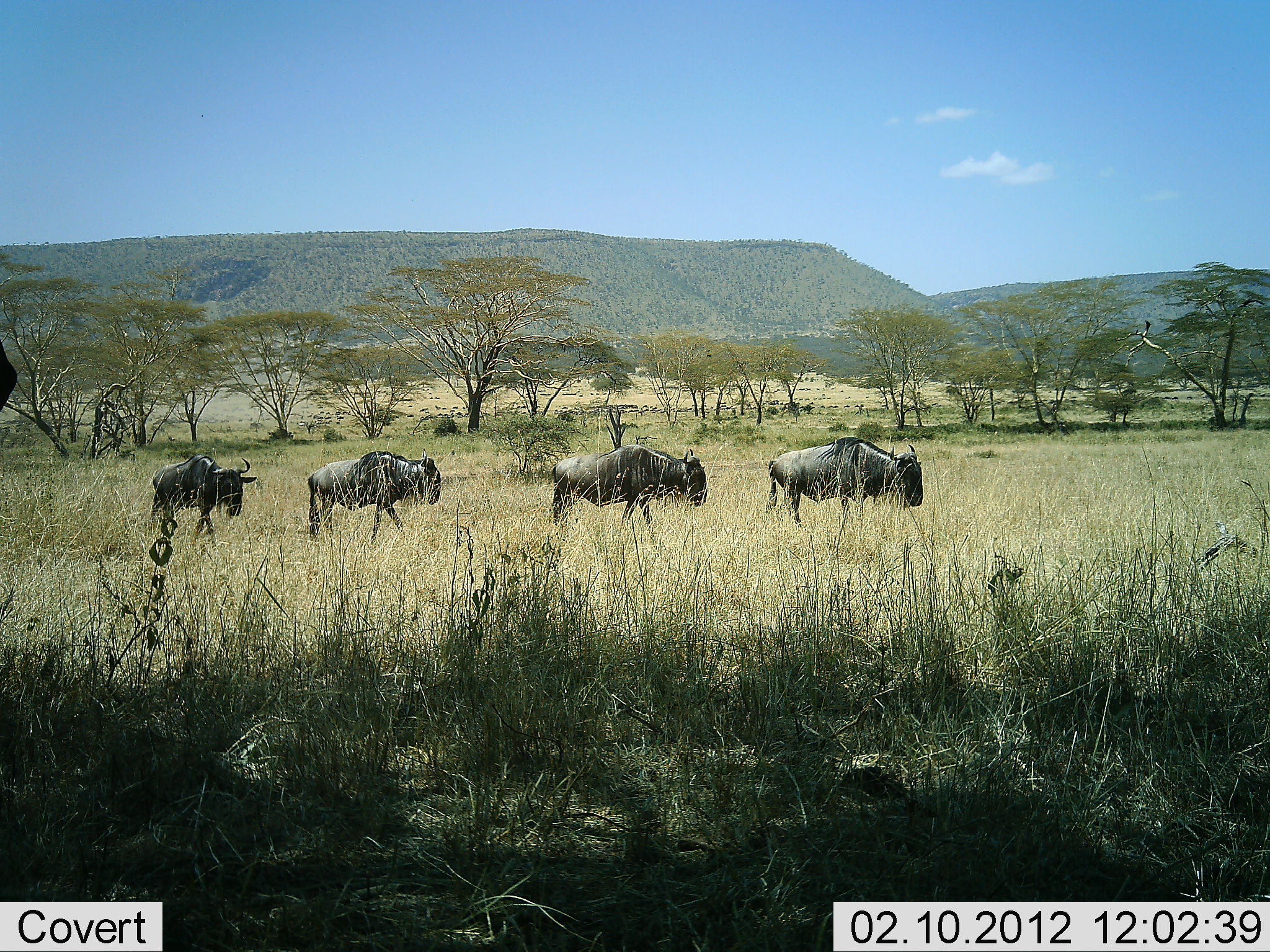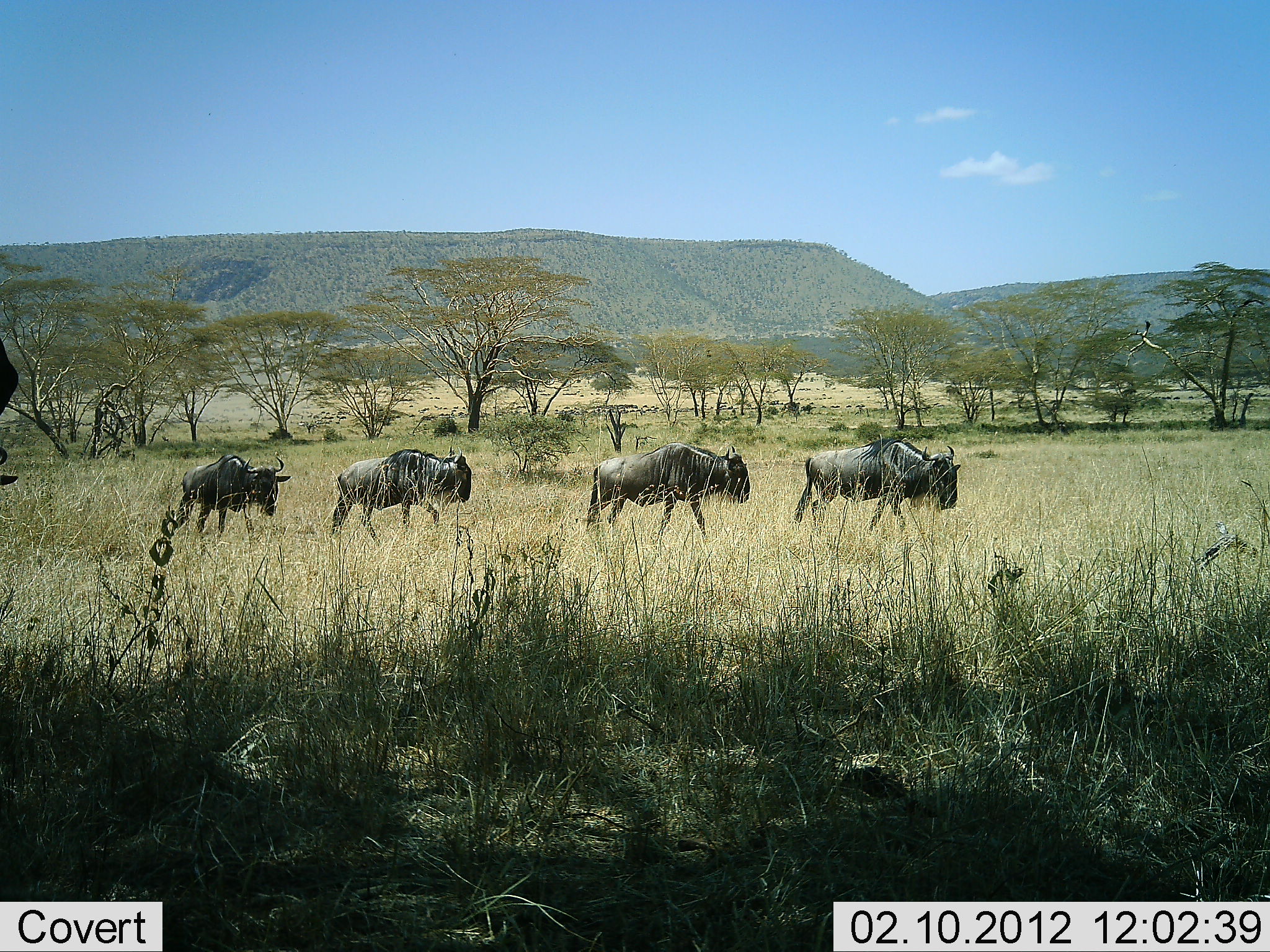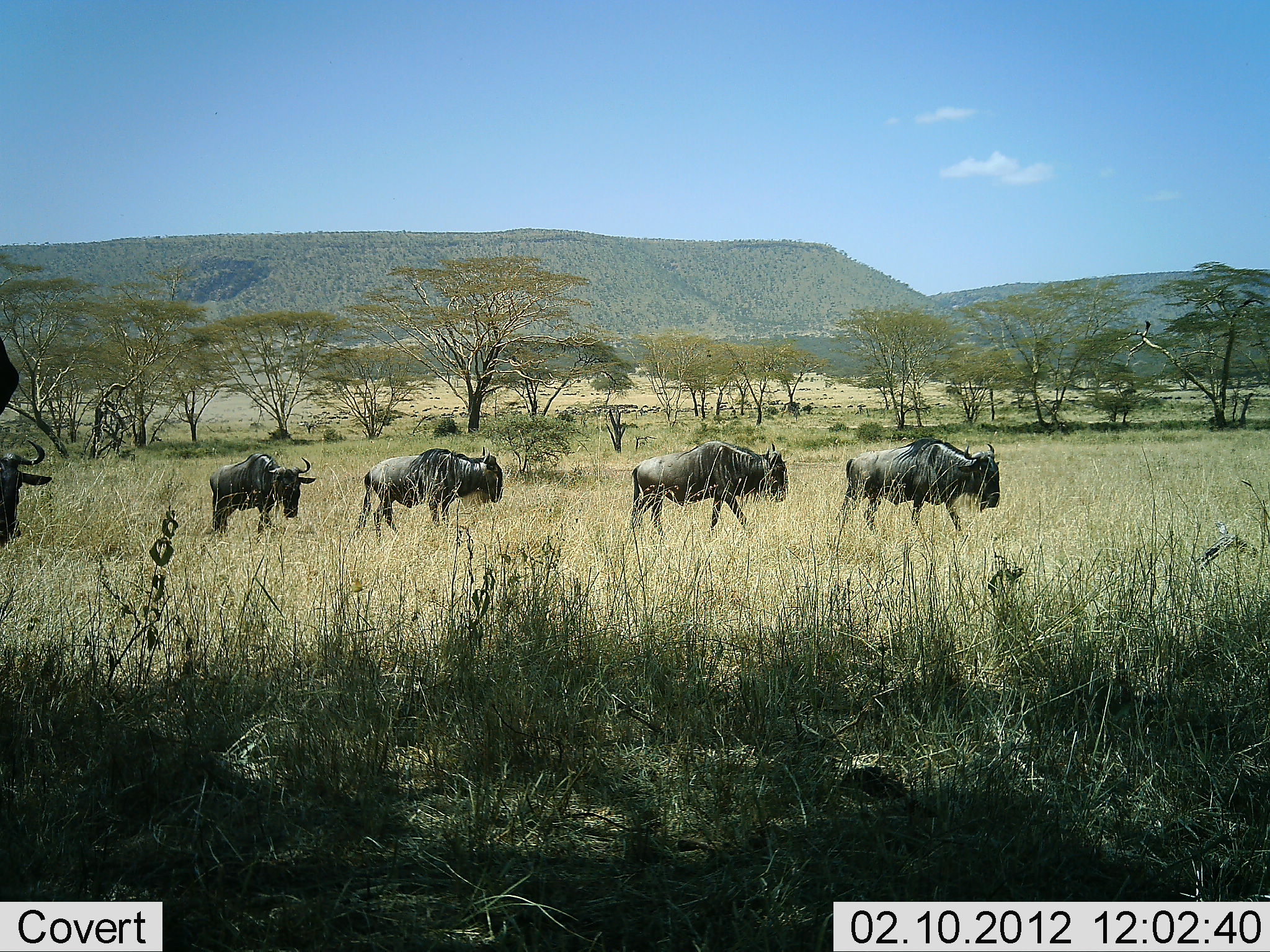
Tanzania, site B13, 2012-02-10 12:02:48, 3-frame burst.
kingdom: Animalia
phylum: Chordata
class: Mammalia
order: Artiodactyla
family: Bovidae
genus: Connochaetes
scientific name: Connochaetes taurinus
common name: blue wildebeest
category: wildebeest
Wildebeest (blue wildebeest) (Connochaetes taurinus), count 5. Behavior (volunteer vote fractions): standing 10%, resting 0%, moving 100%, interacting 0%. Young present (vote fraction): 0%. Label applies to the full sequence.